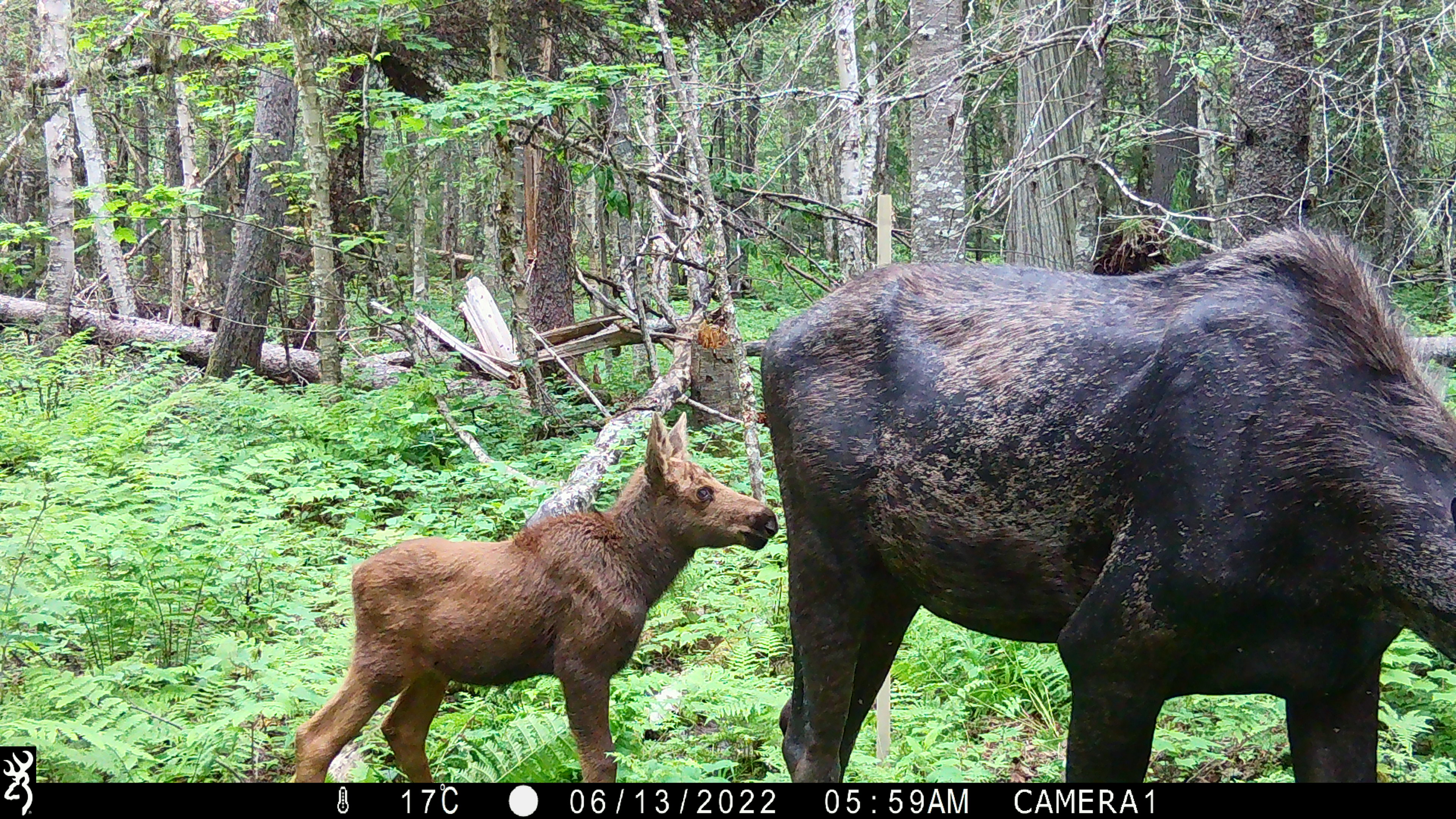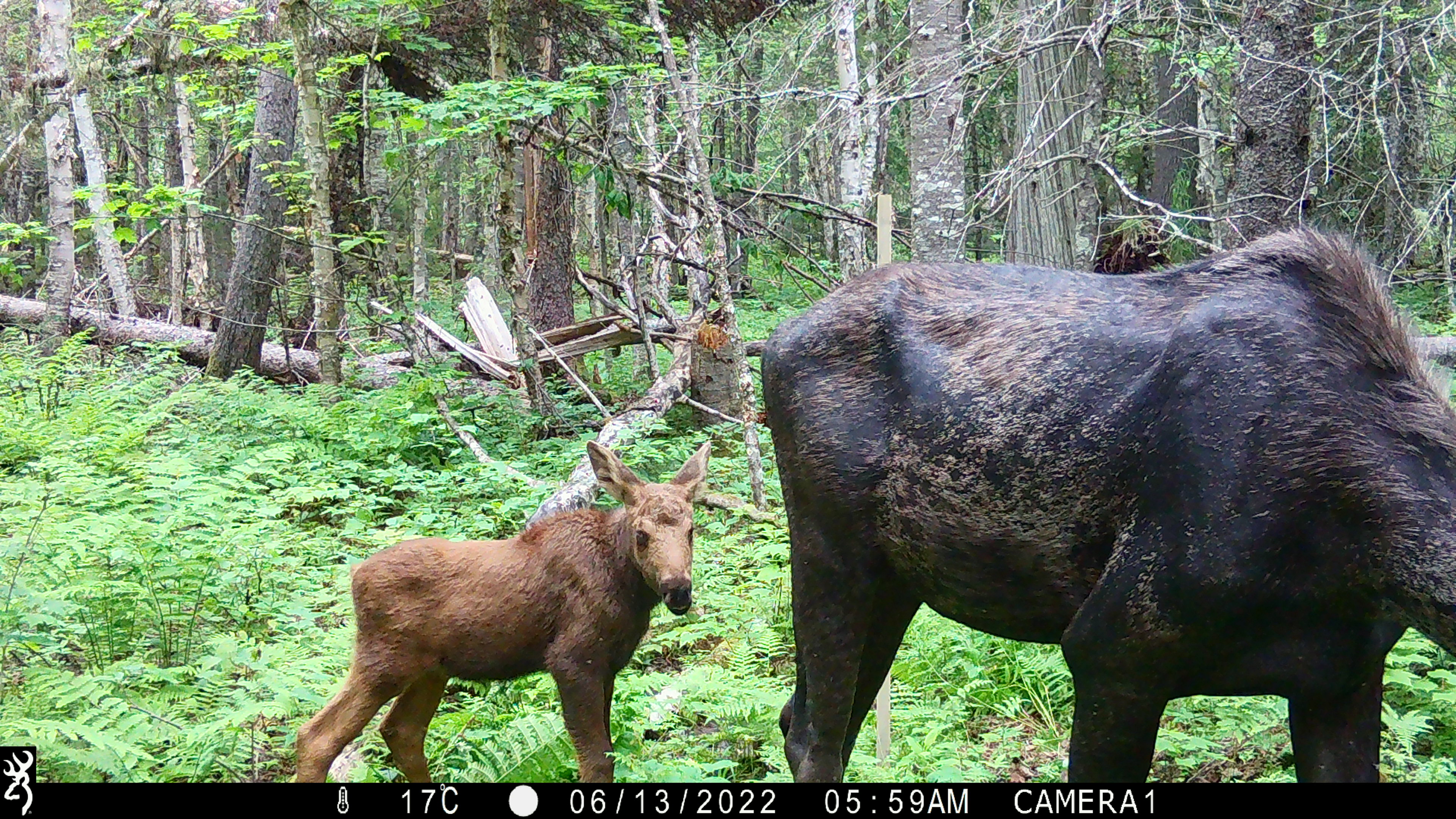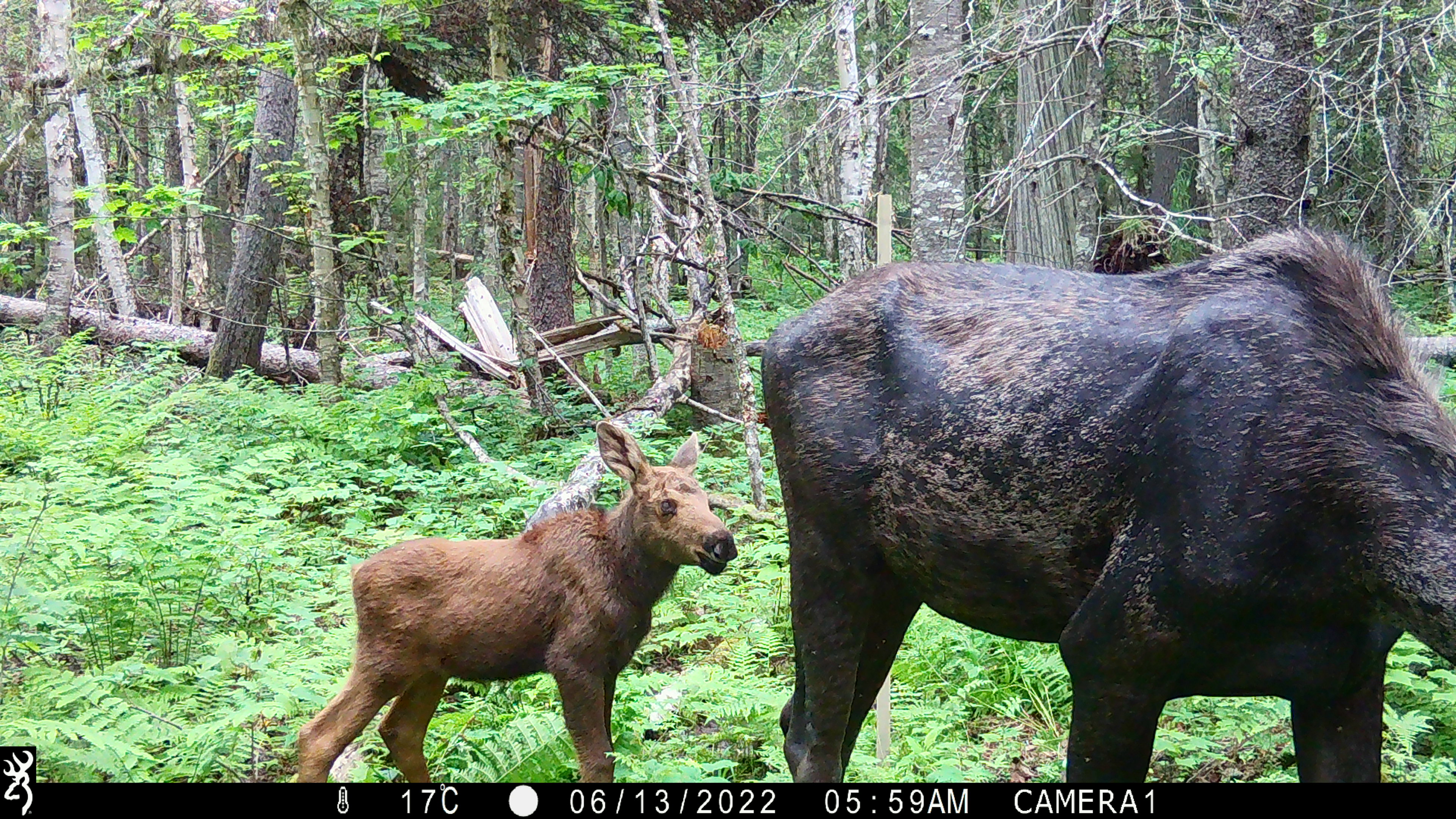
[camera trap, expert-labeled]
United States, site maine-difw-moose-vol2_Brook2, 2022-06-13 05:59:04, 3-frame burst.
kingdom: Animalia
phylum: Chordata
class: Mammalia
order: Artiodactyla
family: Cervidae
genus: Alces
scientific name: Alces alces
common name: moose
Moose (Alces alces).